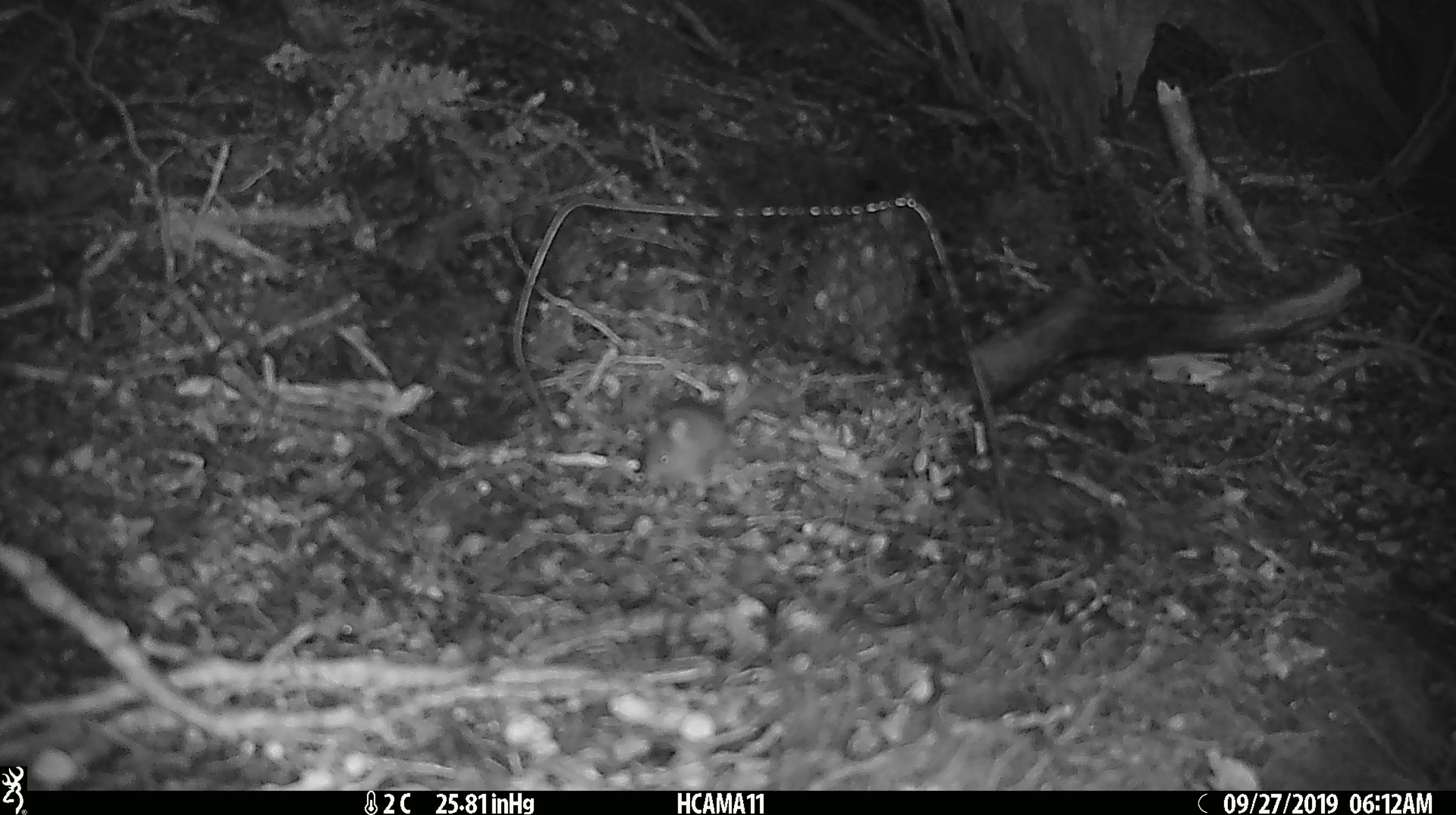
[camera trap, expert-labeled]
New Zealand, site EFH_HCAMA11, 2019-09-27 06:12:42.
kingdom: Animalia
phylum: Chordata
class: Mammalia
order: Rodentia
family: Muridae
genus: Mus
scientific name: Mus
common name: mouse